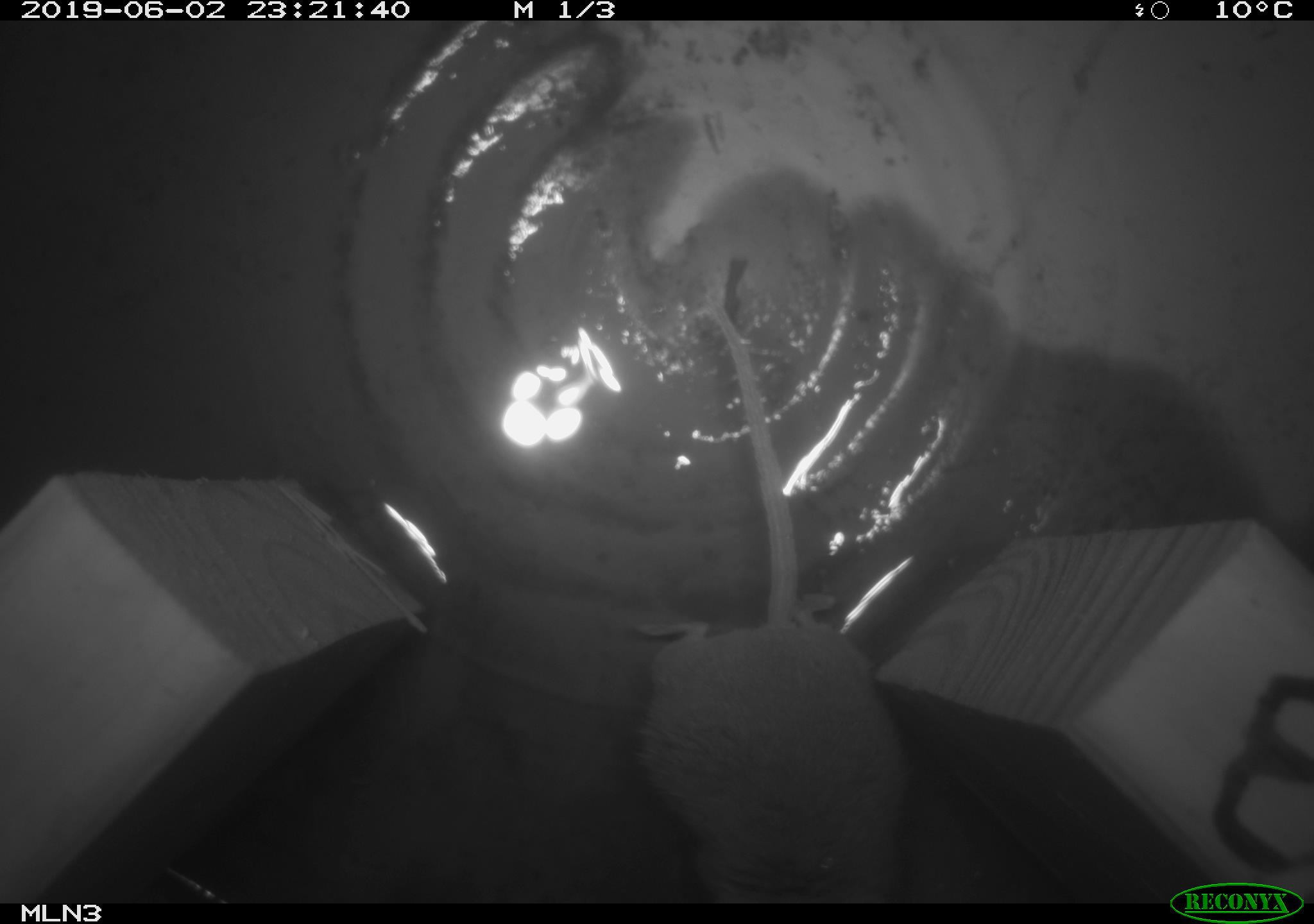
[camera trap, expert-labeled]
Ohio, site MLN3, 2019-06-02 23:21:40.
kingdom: Animalia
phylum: Chordata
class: Mammalia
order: Rodentia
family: Cricetidae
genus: Peromyscus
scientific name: Peromyscus leucopus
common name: white-footed mouse